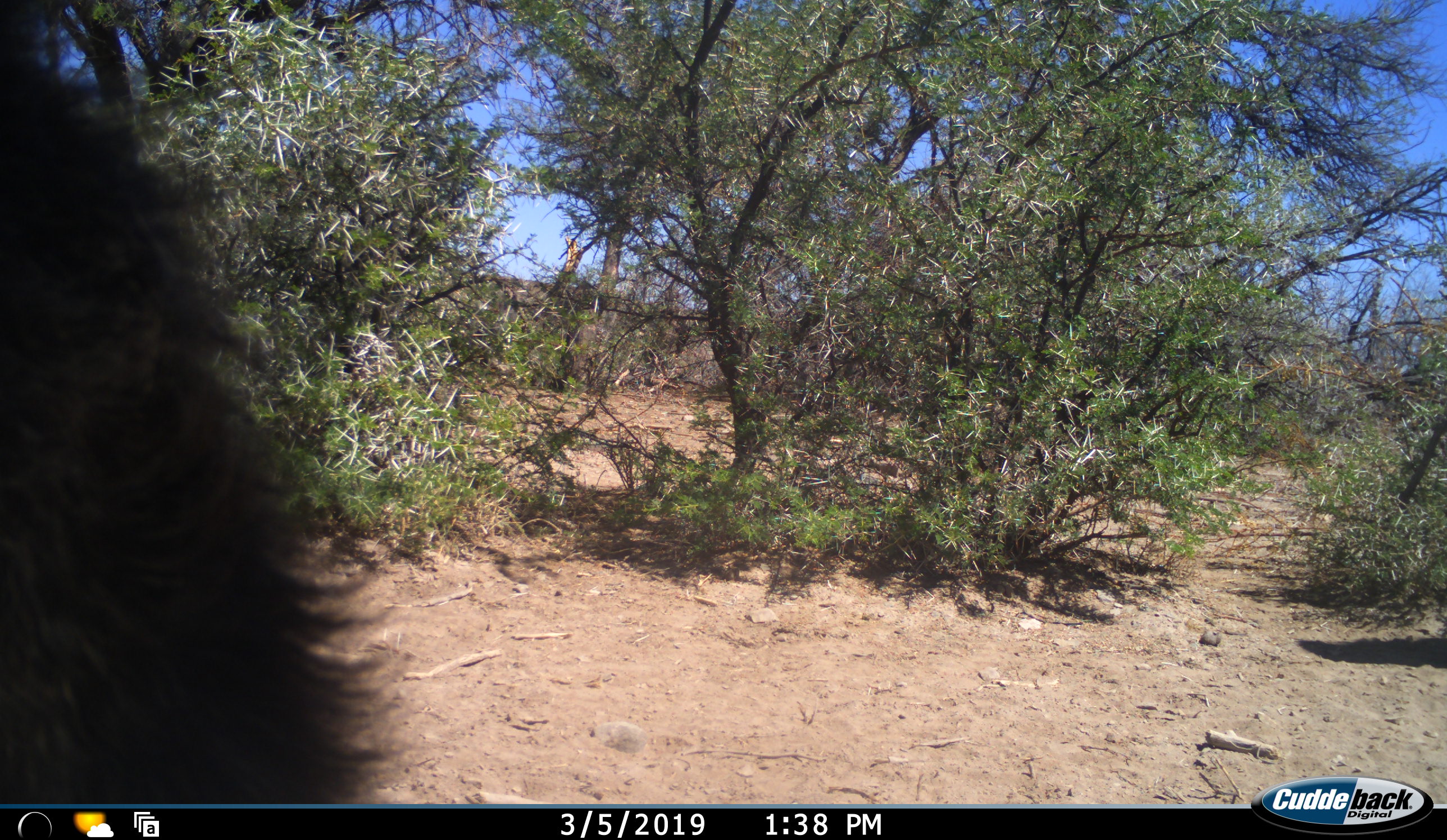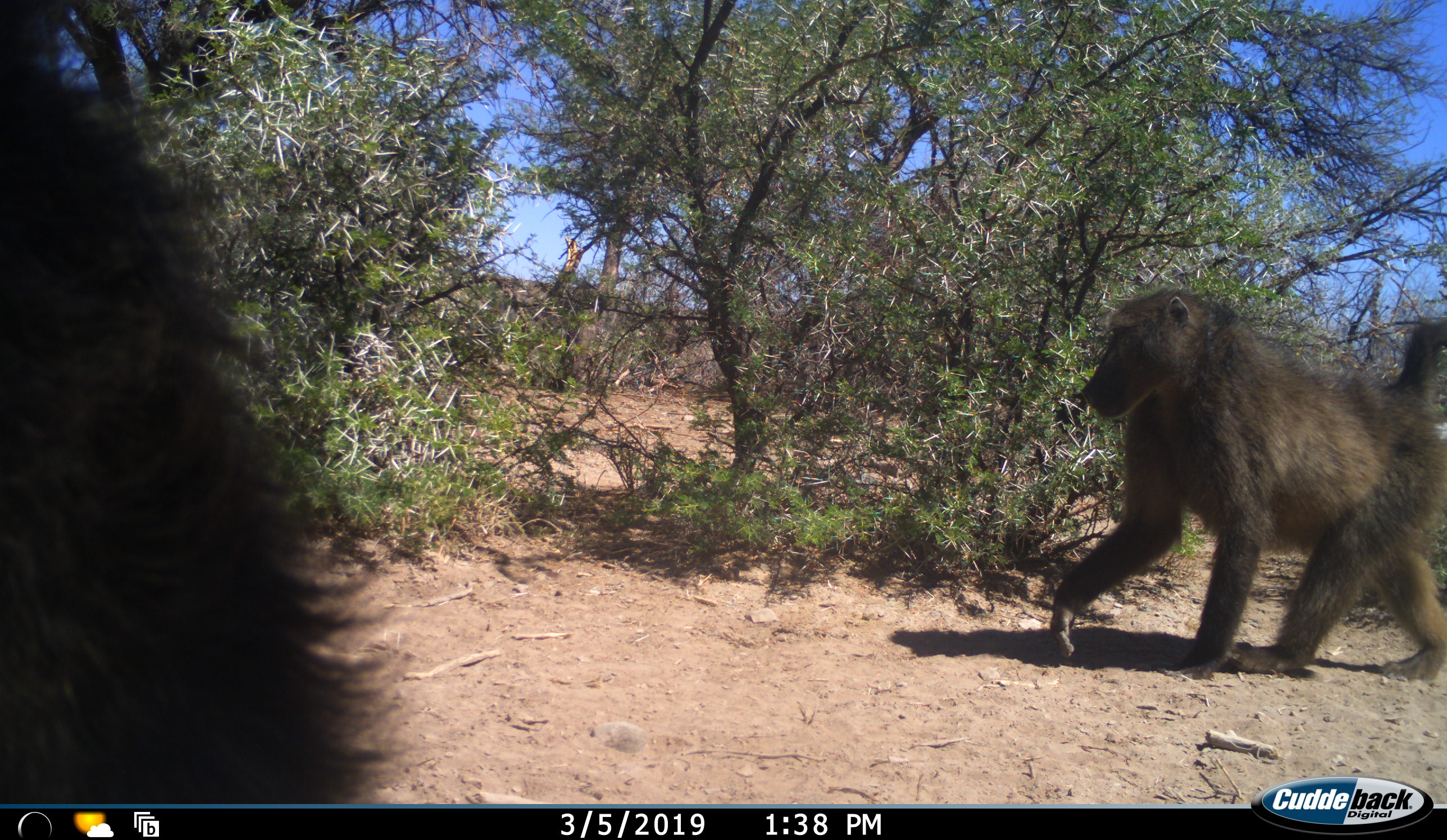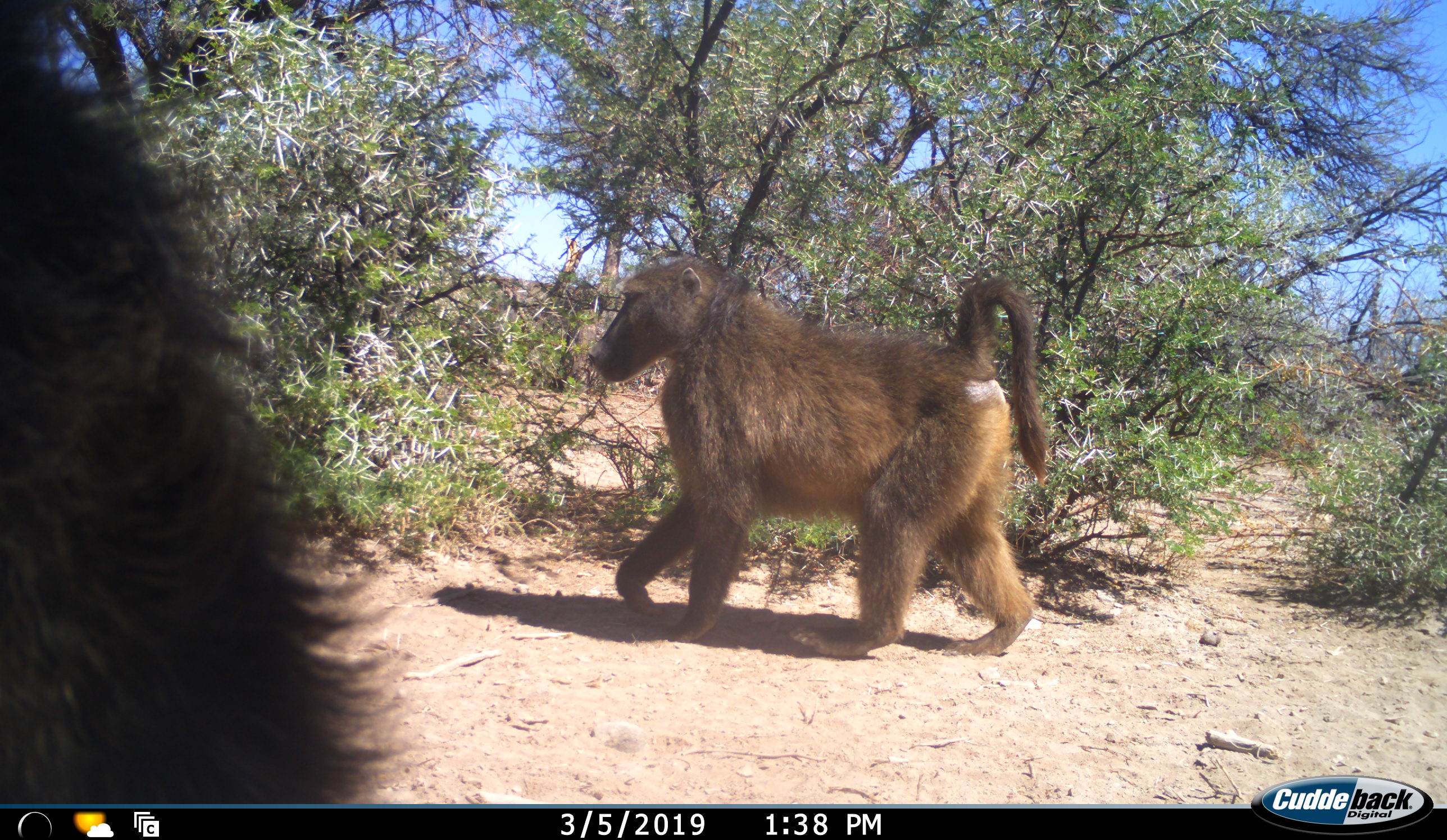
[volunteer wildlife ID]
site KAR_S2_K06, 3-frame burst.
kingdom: Animalia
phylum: Chordata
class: Mammalia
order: Primates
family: Cercopithecidae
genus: Papio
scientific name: Papio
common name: baboon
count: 2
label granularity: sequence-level